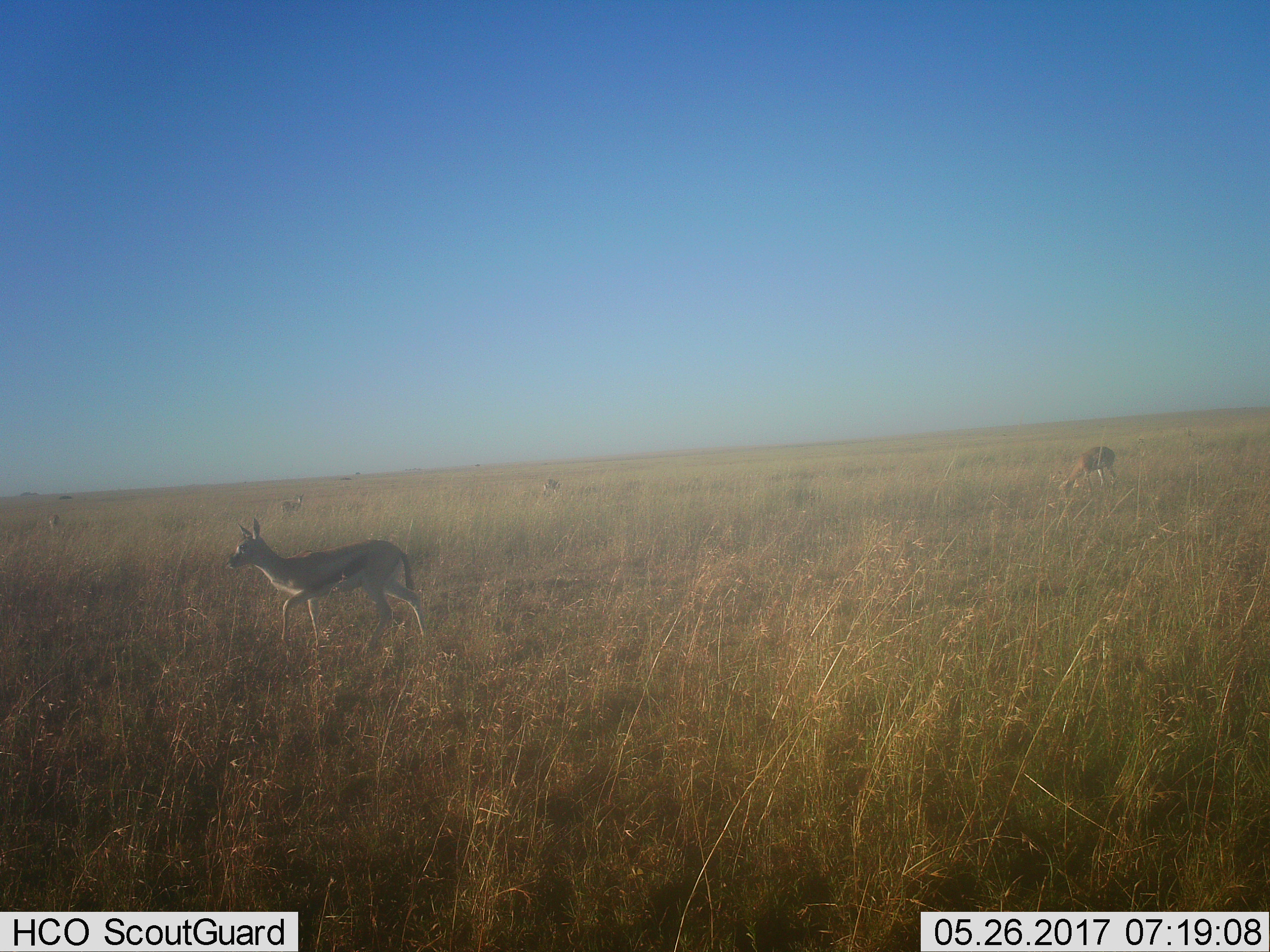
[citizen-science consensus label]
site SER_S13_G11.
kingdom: Animalia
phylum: Chordata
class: Mammalia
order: Artiodactyla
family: Bovidae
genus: Eudorcas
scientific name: Eudorcas thomsonii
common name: thomson's gazelle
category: gazellethomsons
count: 5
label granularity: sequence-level